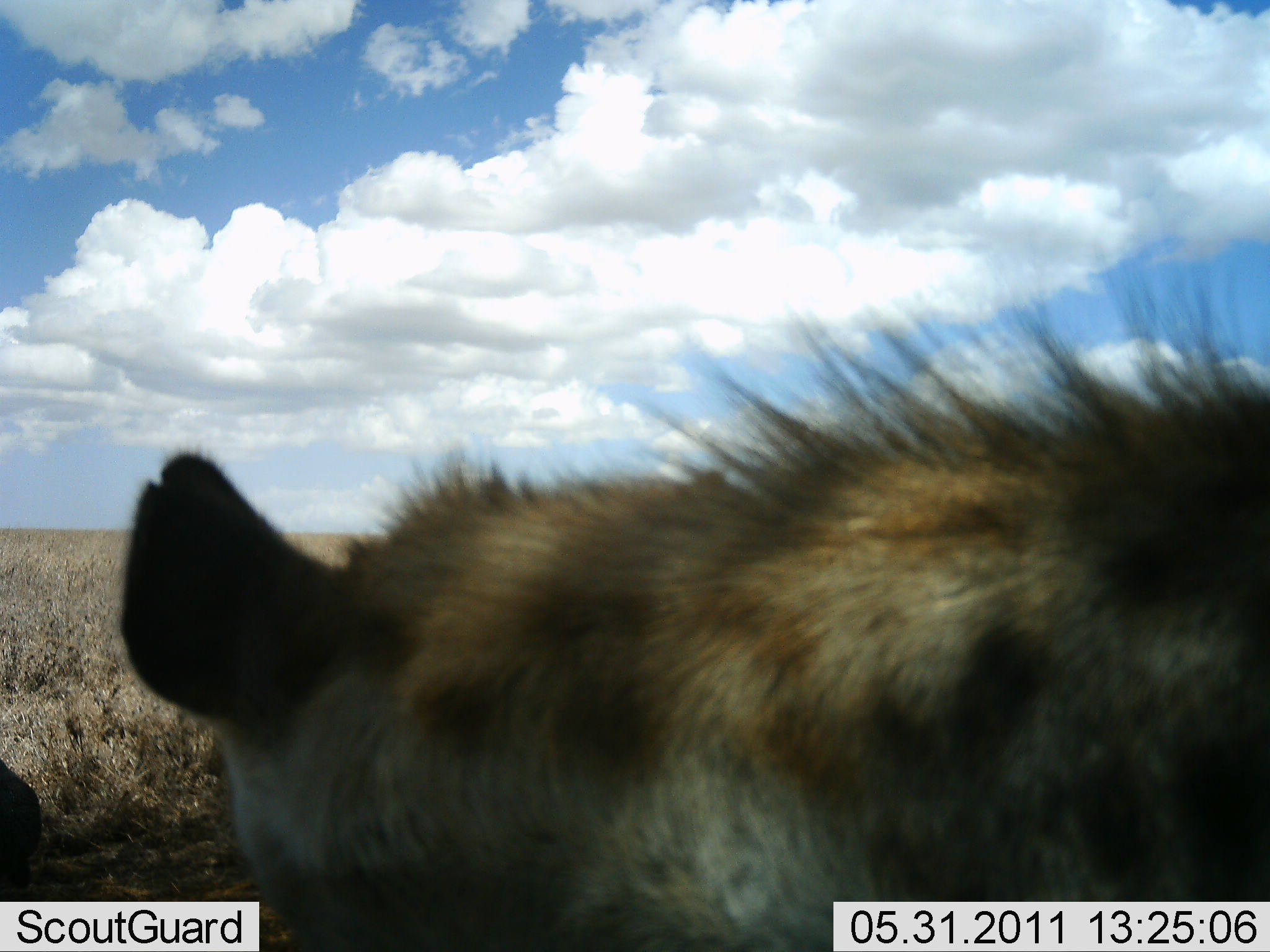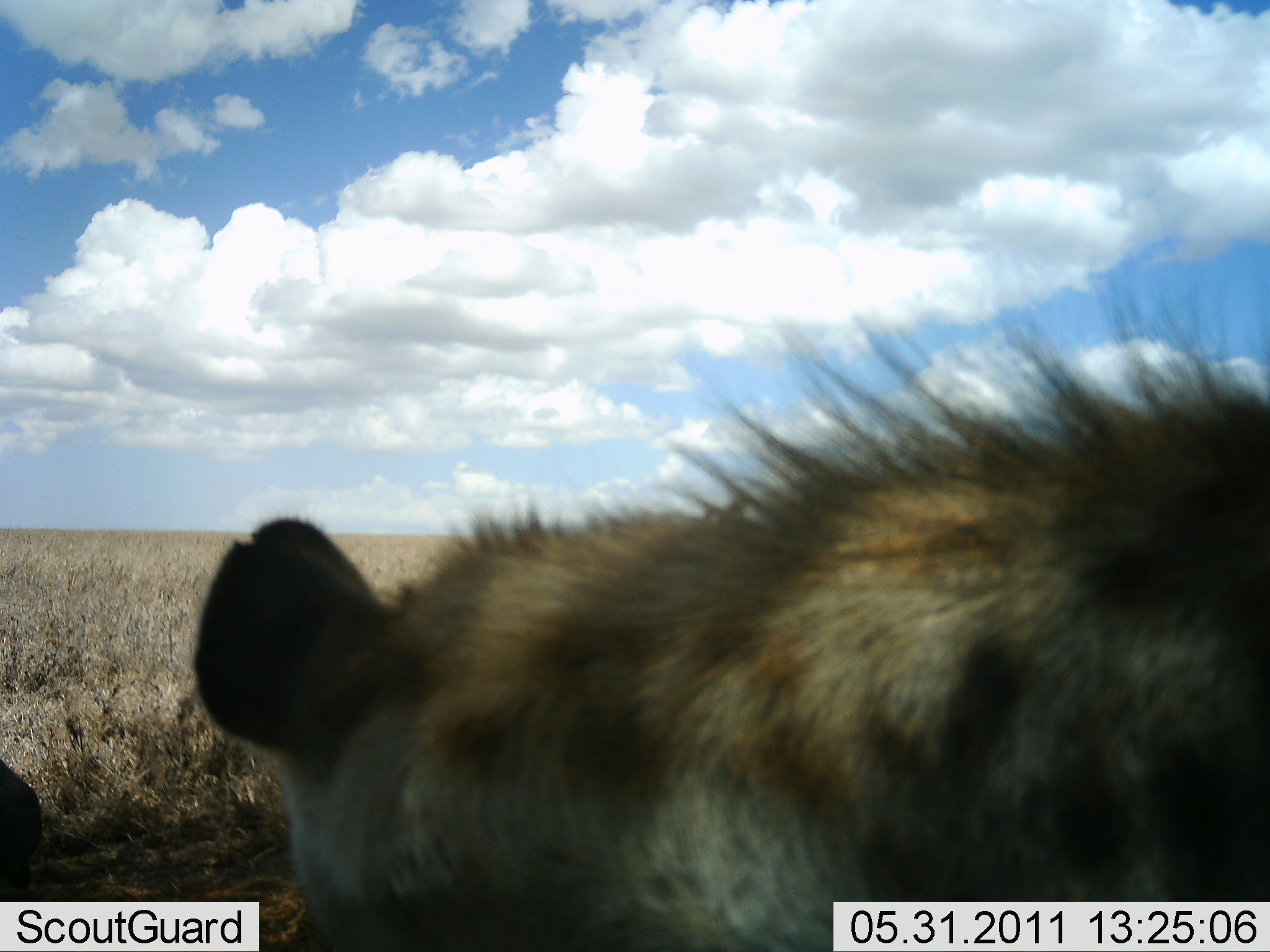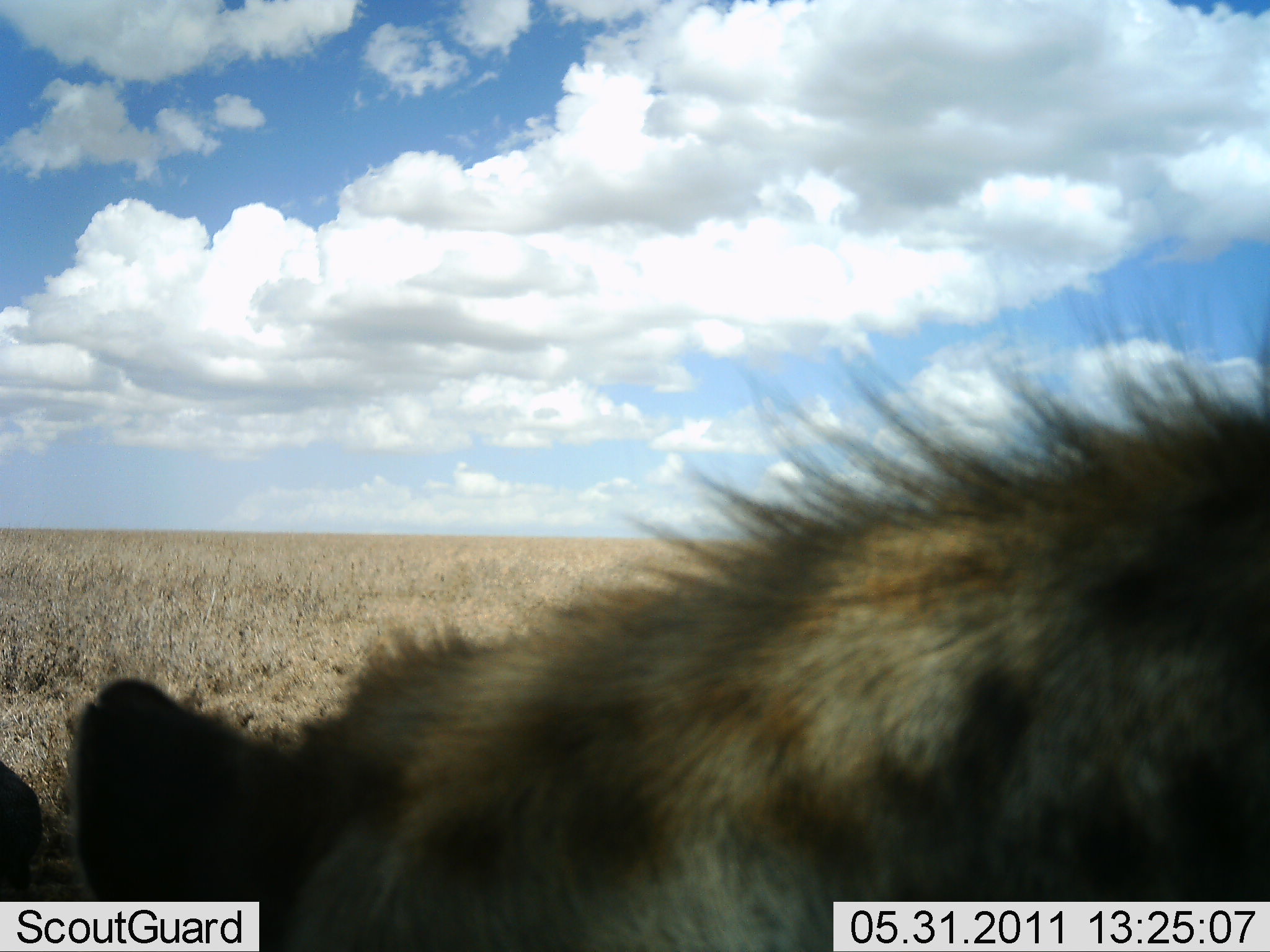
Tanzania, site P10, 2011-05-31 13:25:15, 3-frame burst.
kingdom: Animalia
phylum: Chordata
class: Mammalia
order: Carnivora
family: Hyaenidae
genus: Crocuta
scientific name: Crocuta crocuta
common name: spotted hyena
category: hyenaspotted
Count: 1.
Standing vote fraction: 82%.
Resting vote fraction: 27%.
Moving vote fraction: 0%.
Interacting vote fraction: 9%.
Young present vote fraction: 0%.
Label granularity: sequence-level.